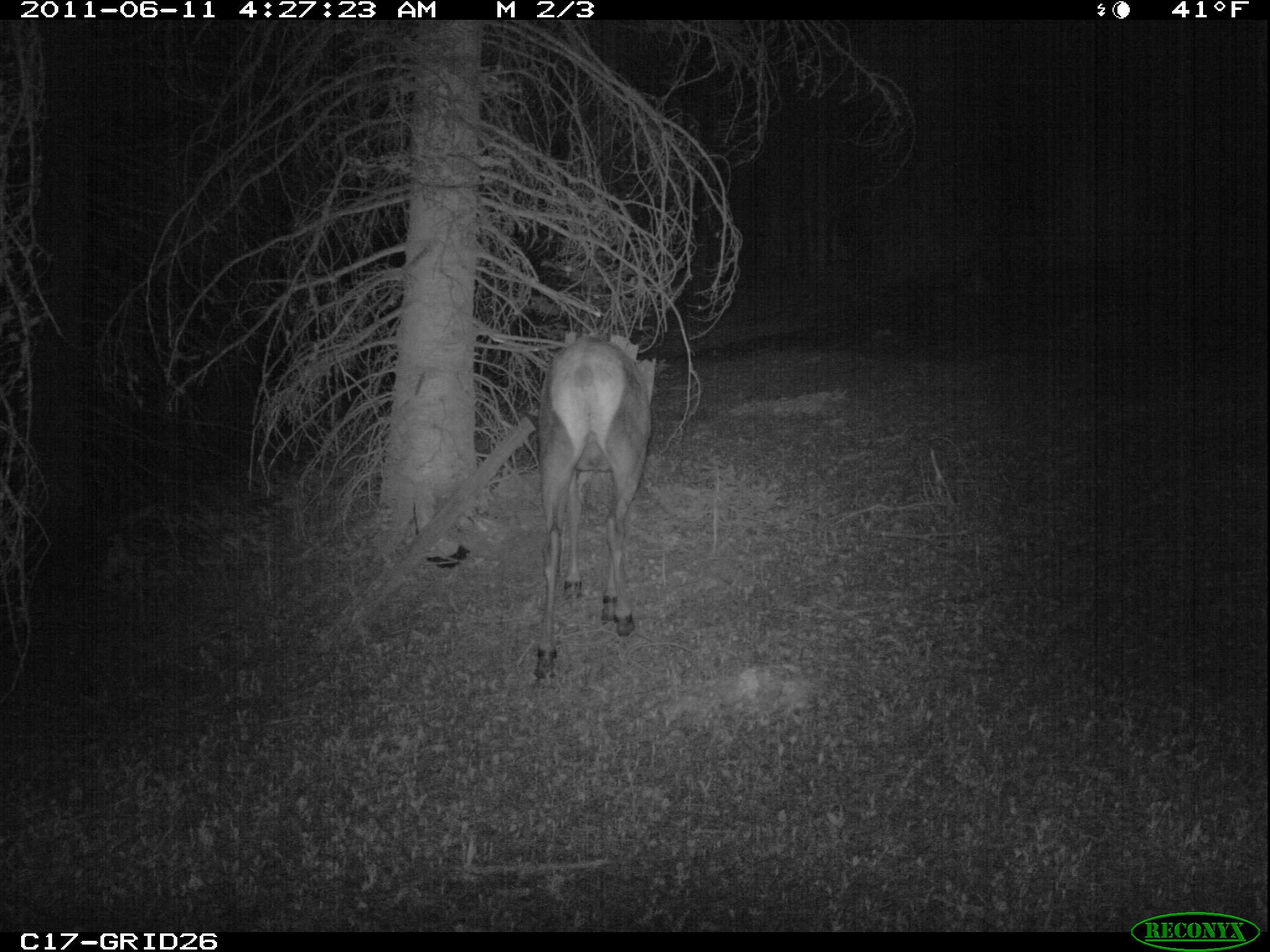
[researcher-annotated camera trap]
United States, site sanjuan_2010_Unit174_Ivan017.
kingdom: Animalia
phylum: Chordata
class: Mammalia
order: Artiodactyla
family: Cervidae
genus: Cervus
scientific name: Cervus elaphus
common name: red deer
Cervus elaphus (red deer).